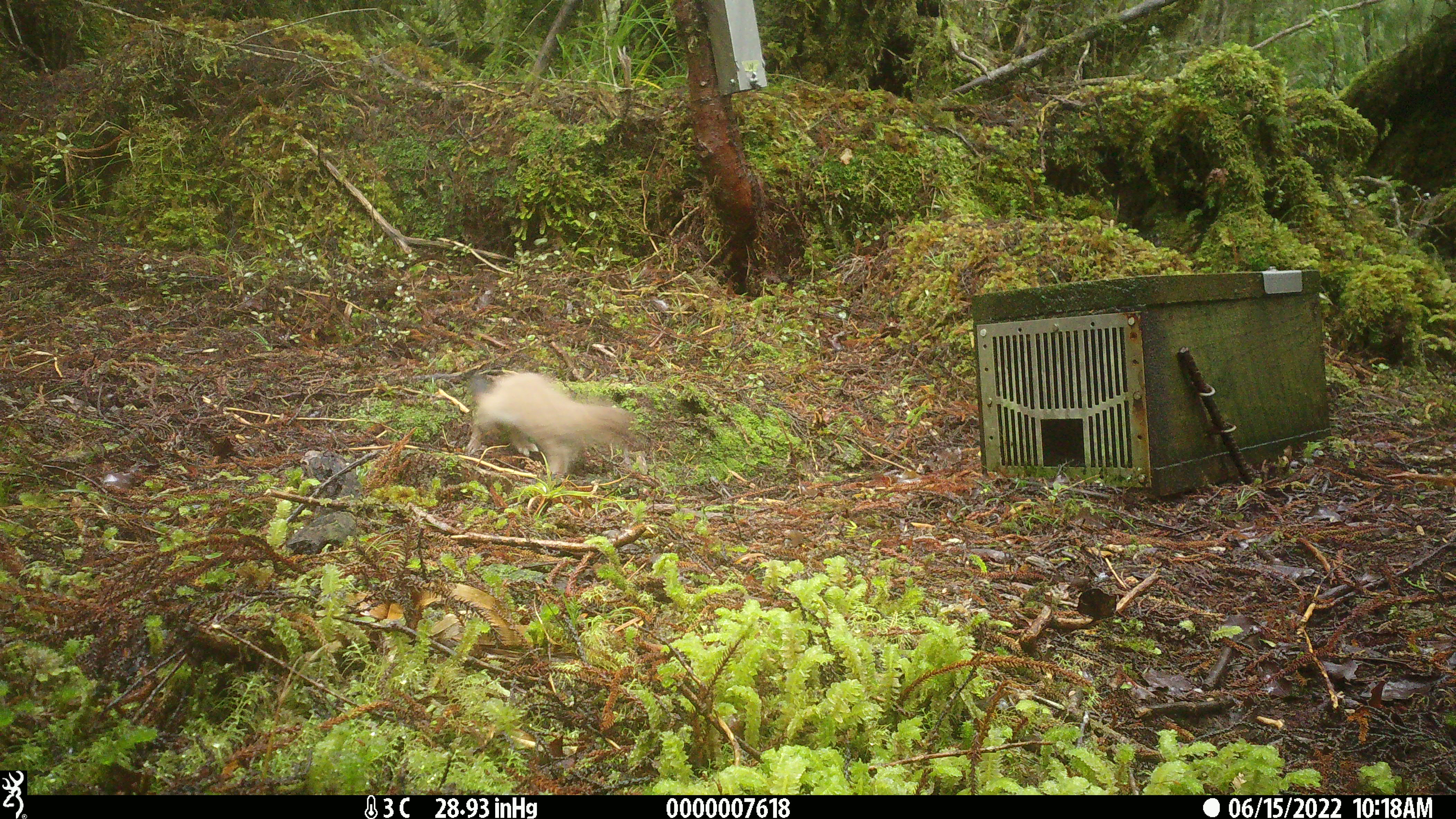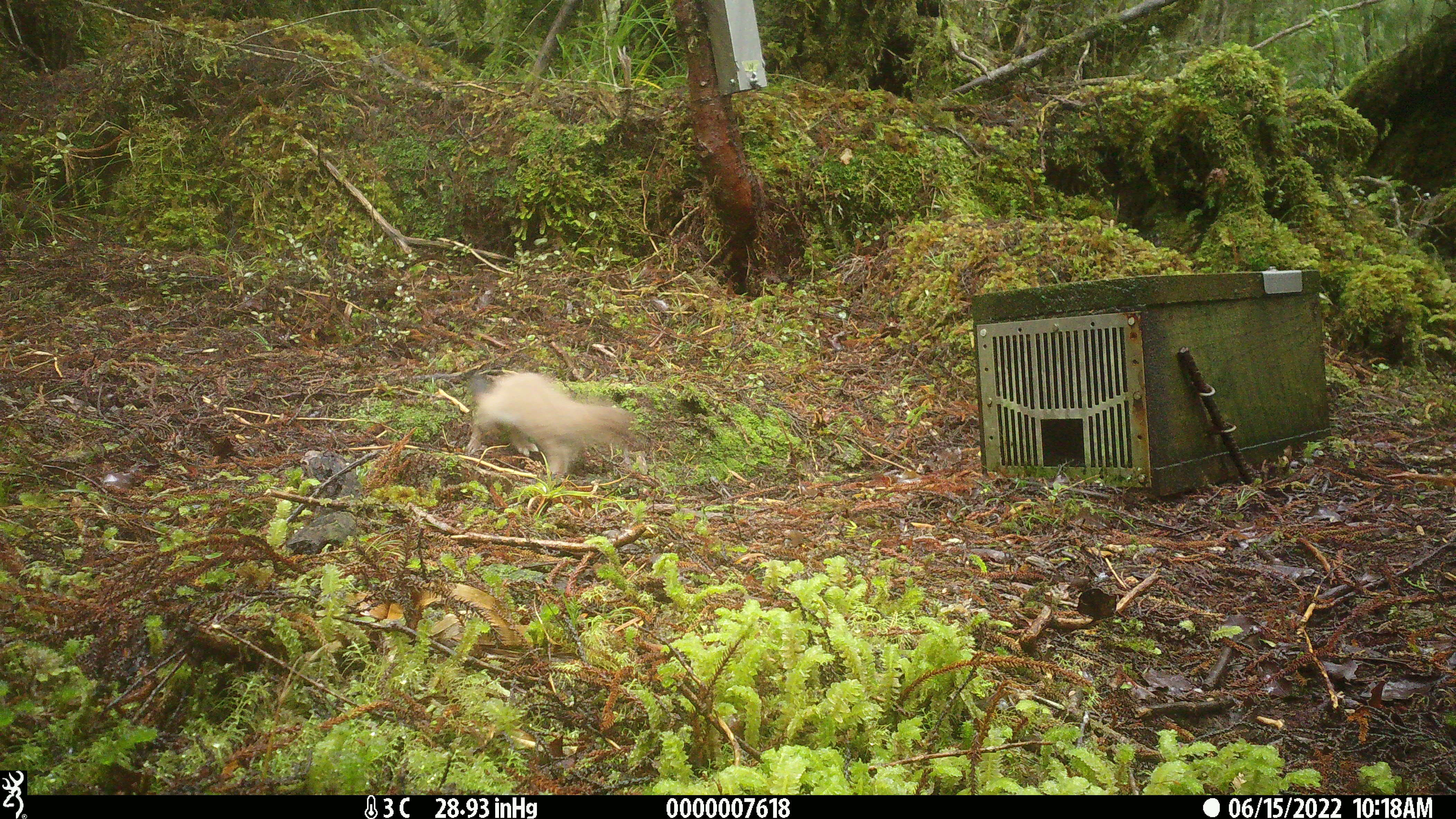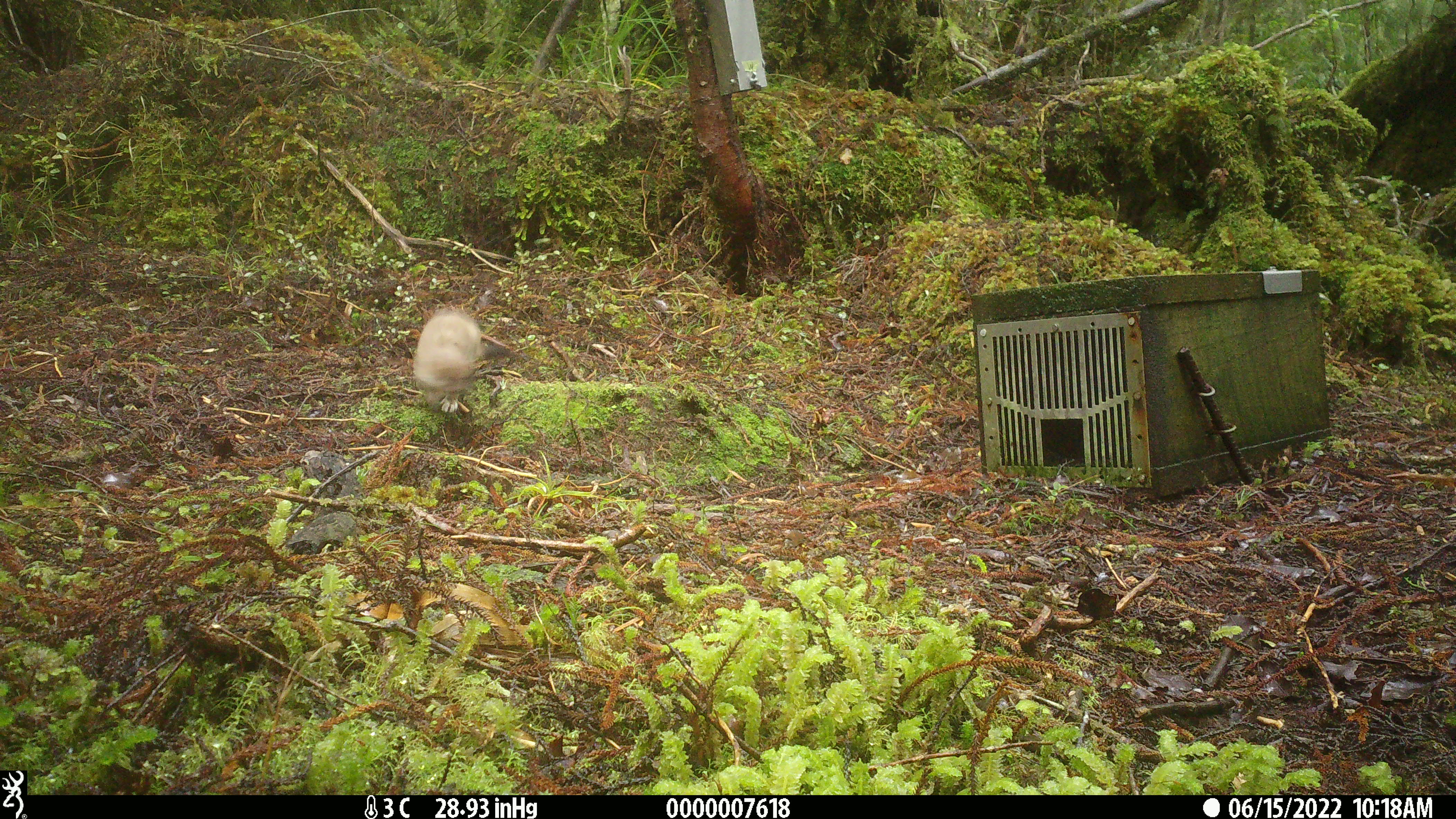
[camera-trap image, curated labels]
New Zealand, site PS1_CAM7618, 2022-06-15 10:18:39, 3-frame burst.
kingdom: Animalia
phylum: Chordata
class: Mammalia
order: Carnivora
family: Mustelidae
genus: Mustela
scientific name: Mustela erminea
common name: stoat